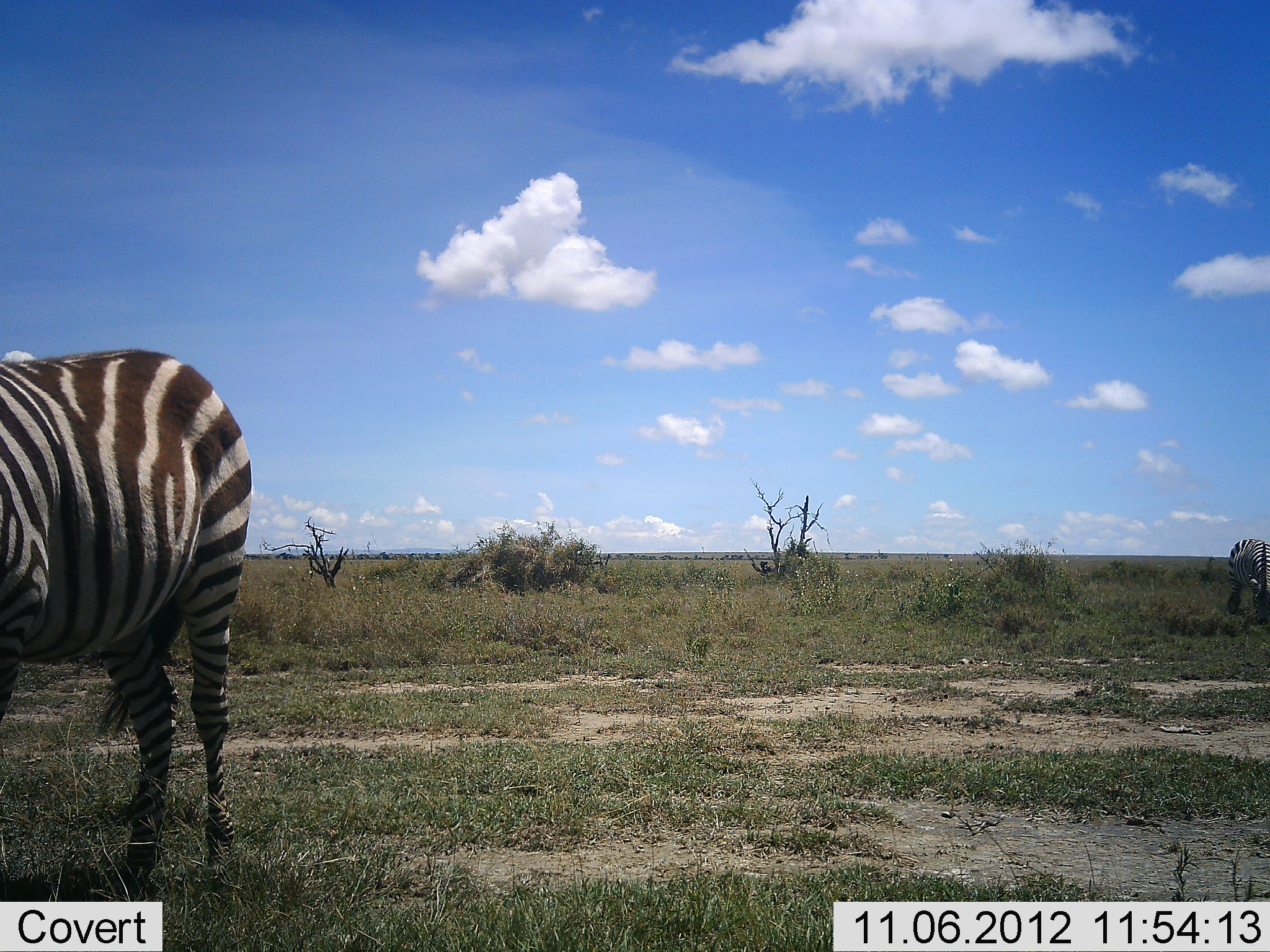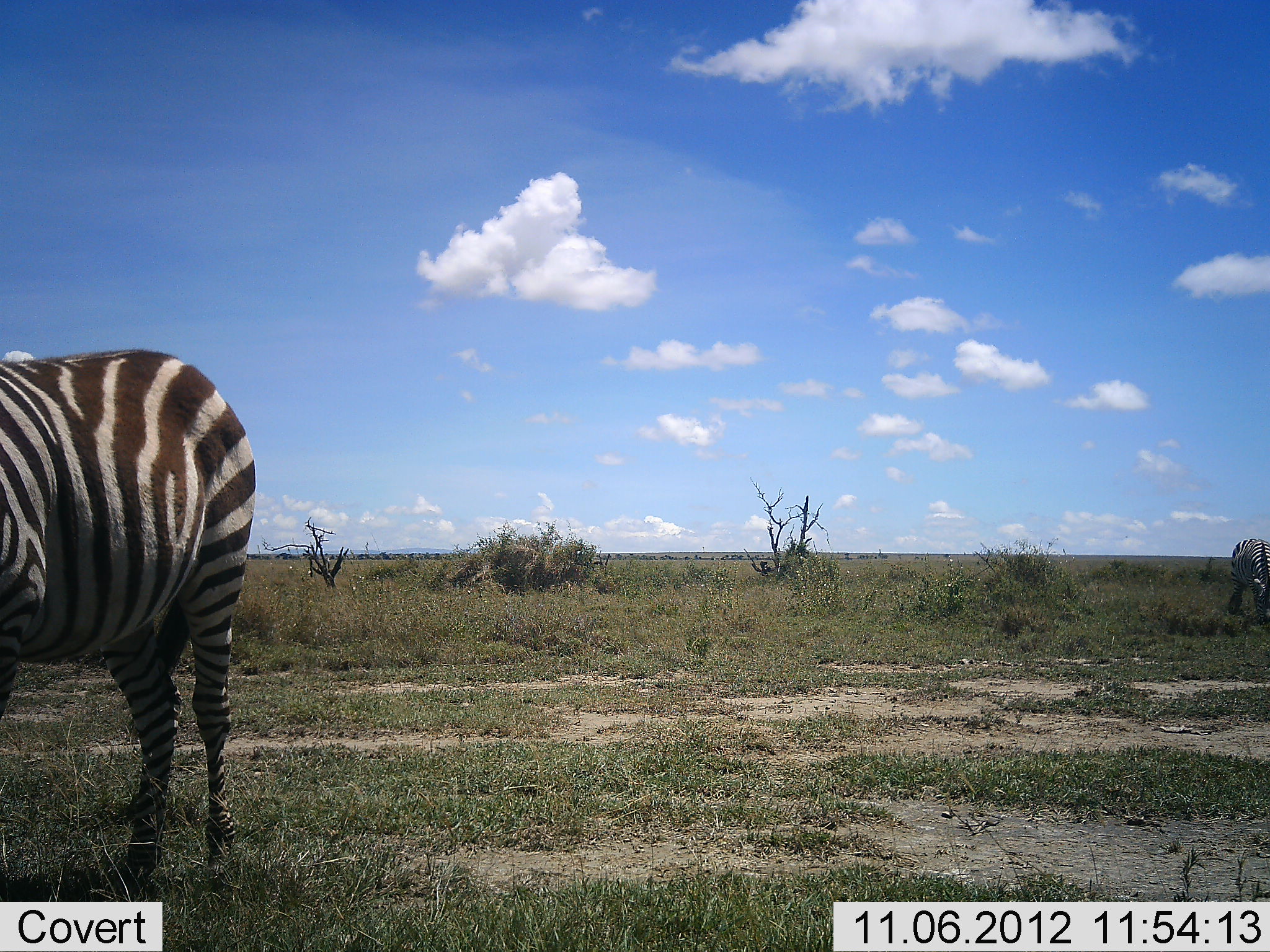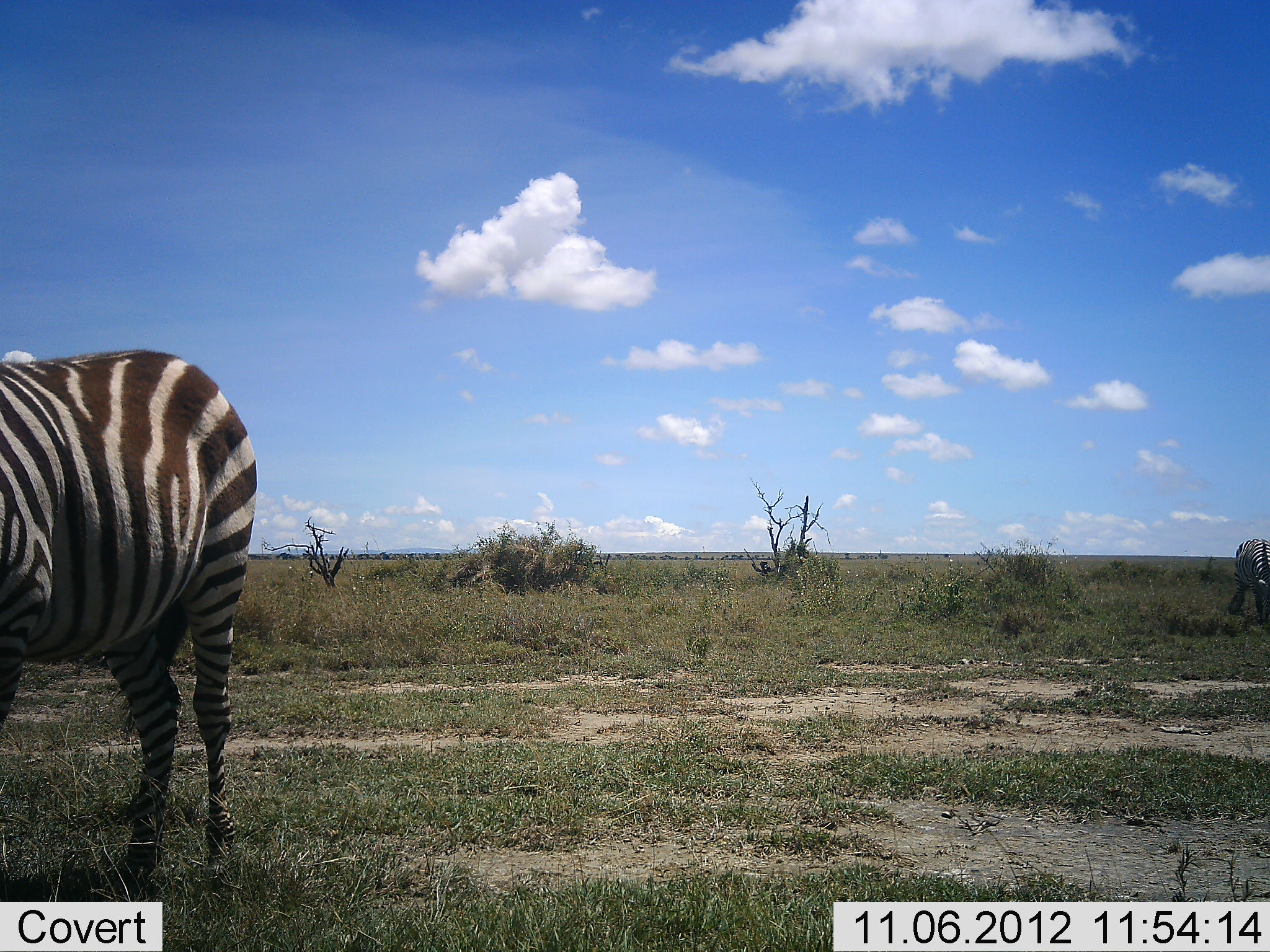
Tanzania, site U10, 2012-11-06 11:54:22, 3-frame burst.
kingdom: Animalia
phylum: Chordata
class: Mammalia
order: Perissodactyla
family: Equidae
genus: Equus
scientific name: Equus quagga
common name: plains zebra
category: zebra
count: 2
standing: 90%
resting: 0%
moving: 0%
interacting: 0%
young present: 0%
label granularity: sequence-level